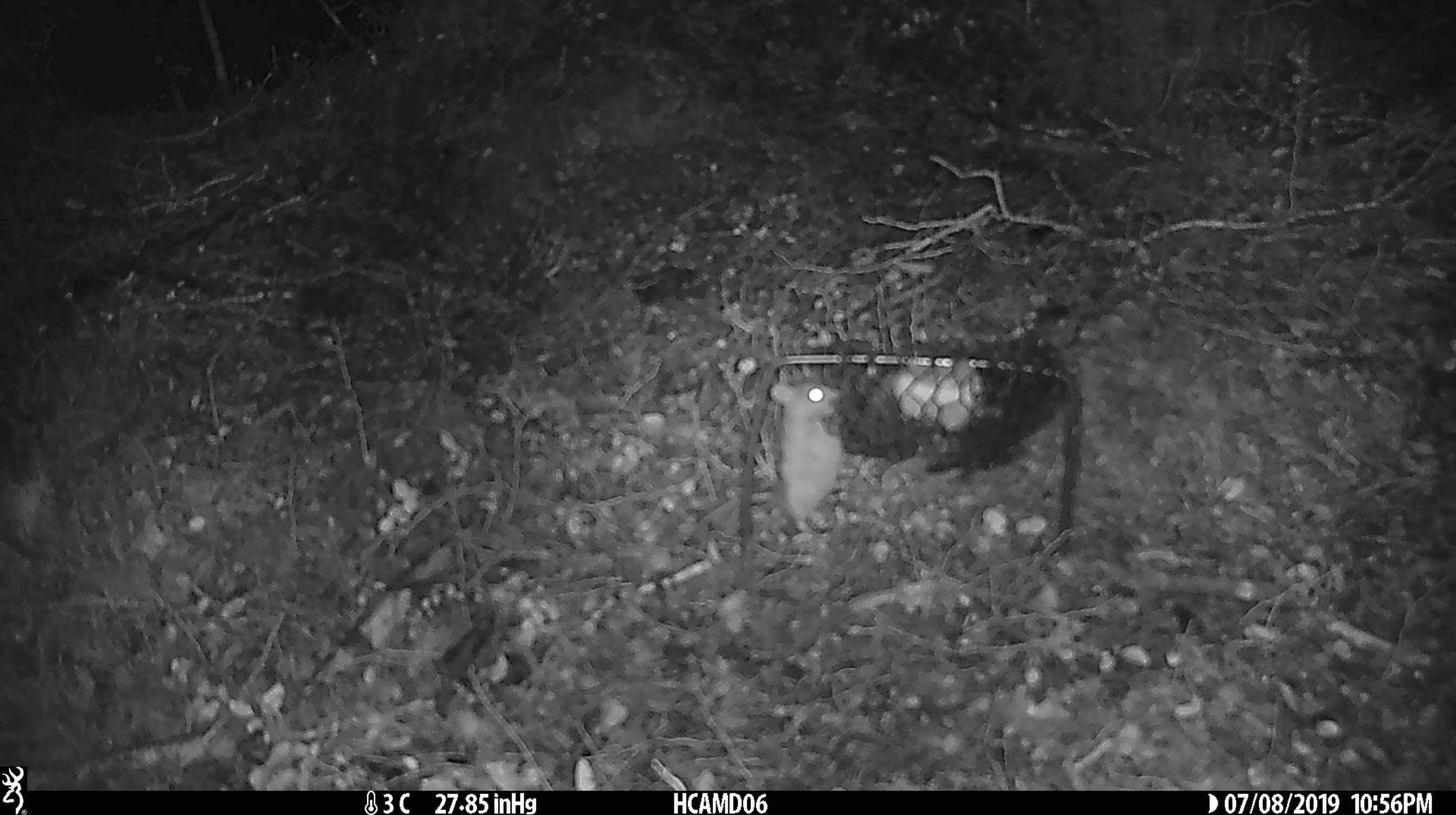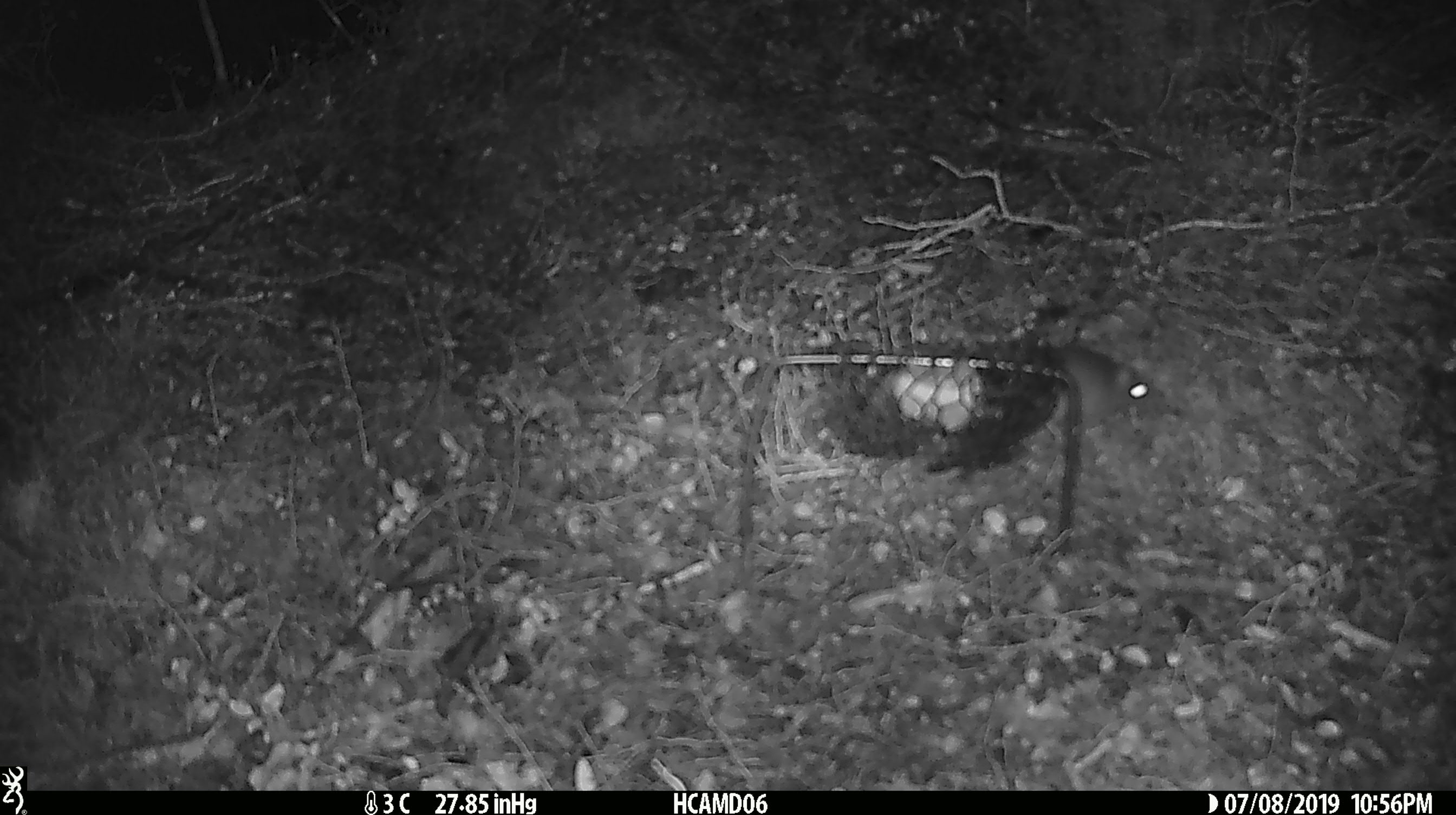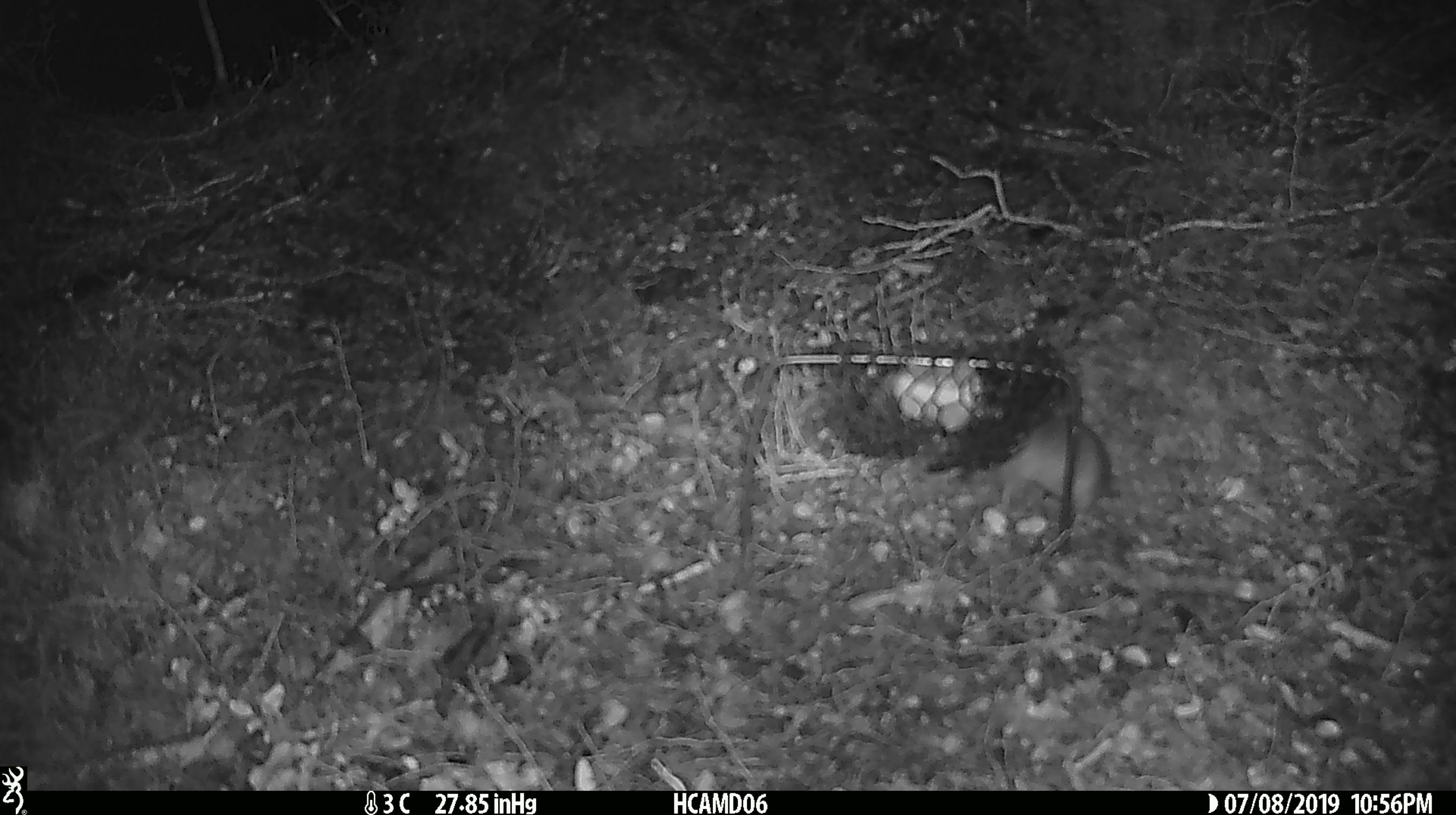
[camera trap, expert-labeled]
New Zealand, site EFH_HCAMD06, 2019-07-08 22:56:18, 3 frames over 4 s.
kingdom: Animalia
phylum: Chordata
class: Mammalia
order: Rodentia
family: Muridae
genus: Mus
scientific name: Mus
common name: mouse